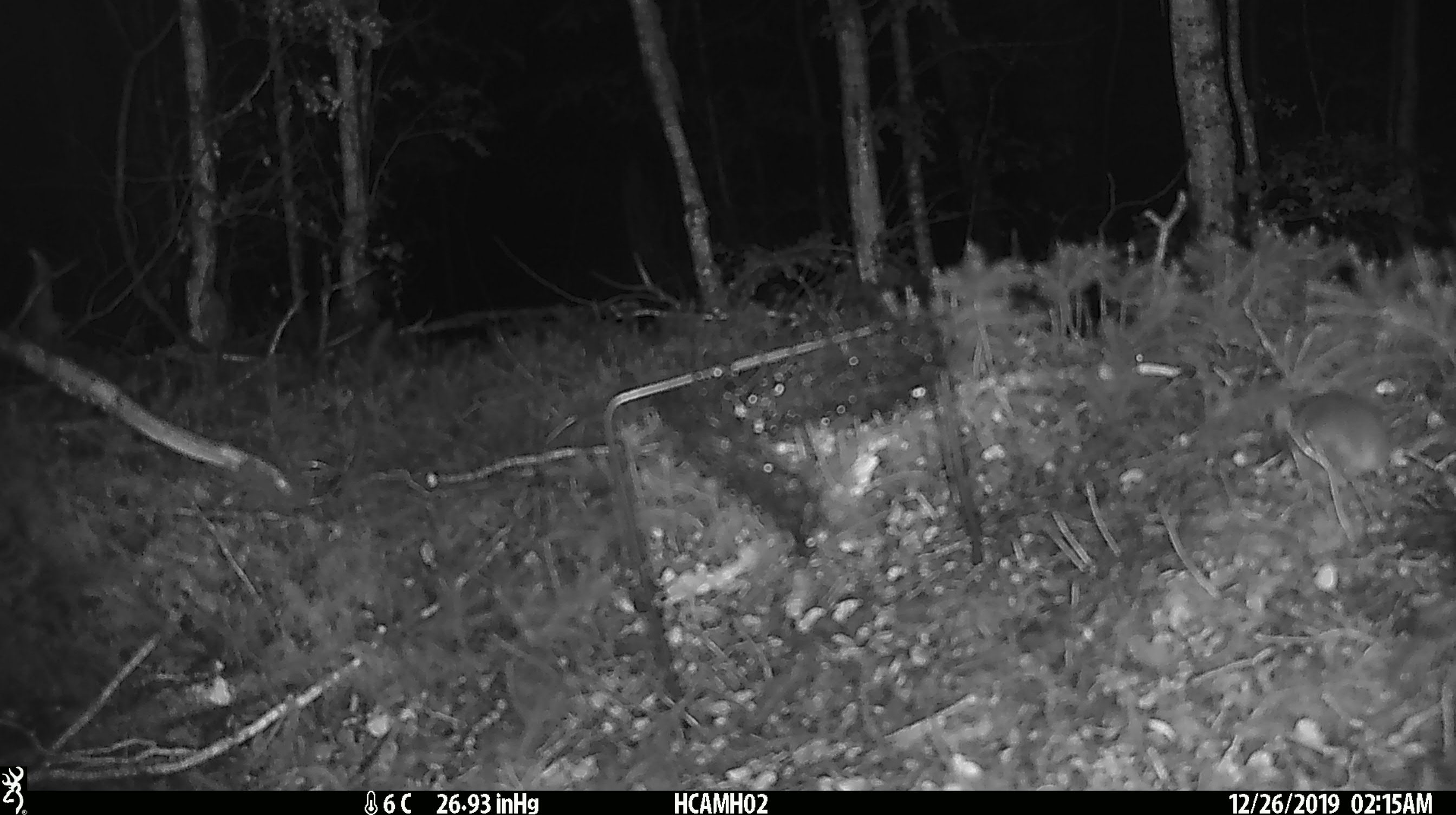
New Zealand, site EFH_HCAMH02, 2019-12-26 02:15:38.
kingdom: Animalia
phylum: Chordata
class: Mammalia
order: Rodentia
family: Muridae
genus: Mus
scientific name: Mus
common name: mouse